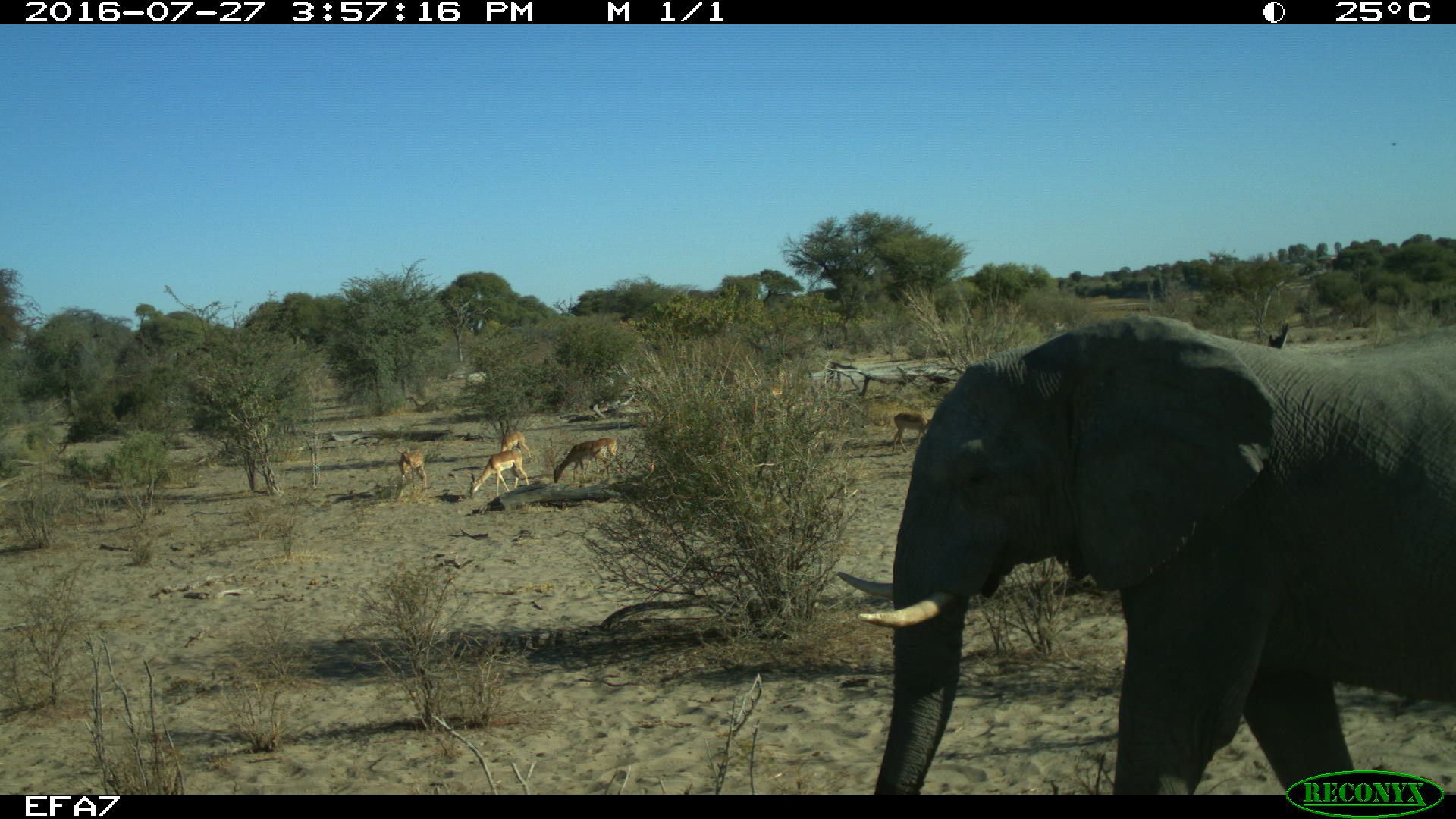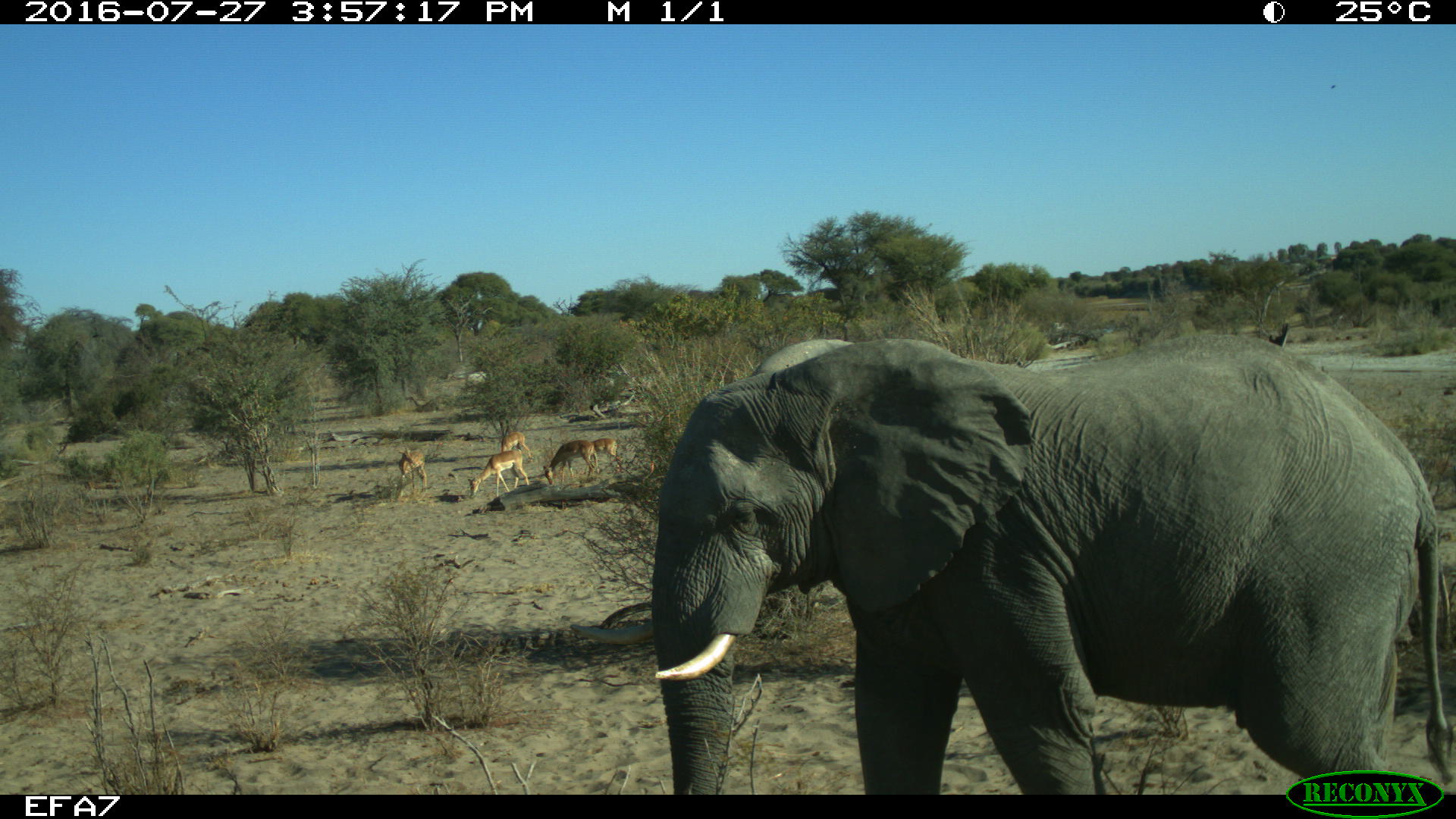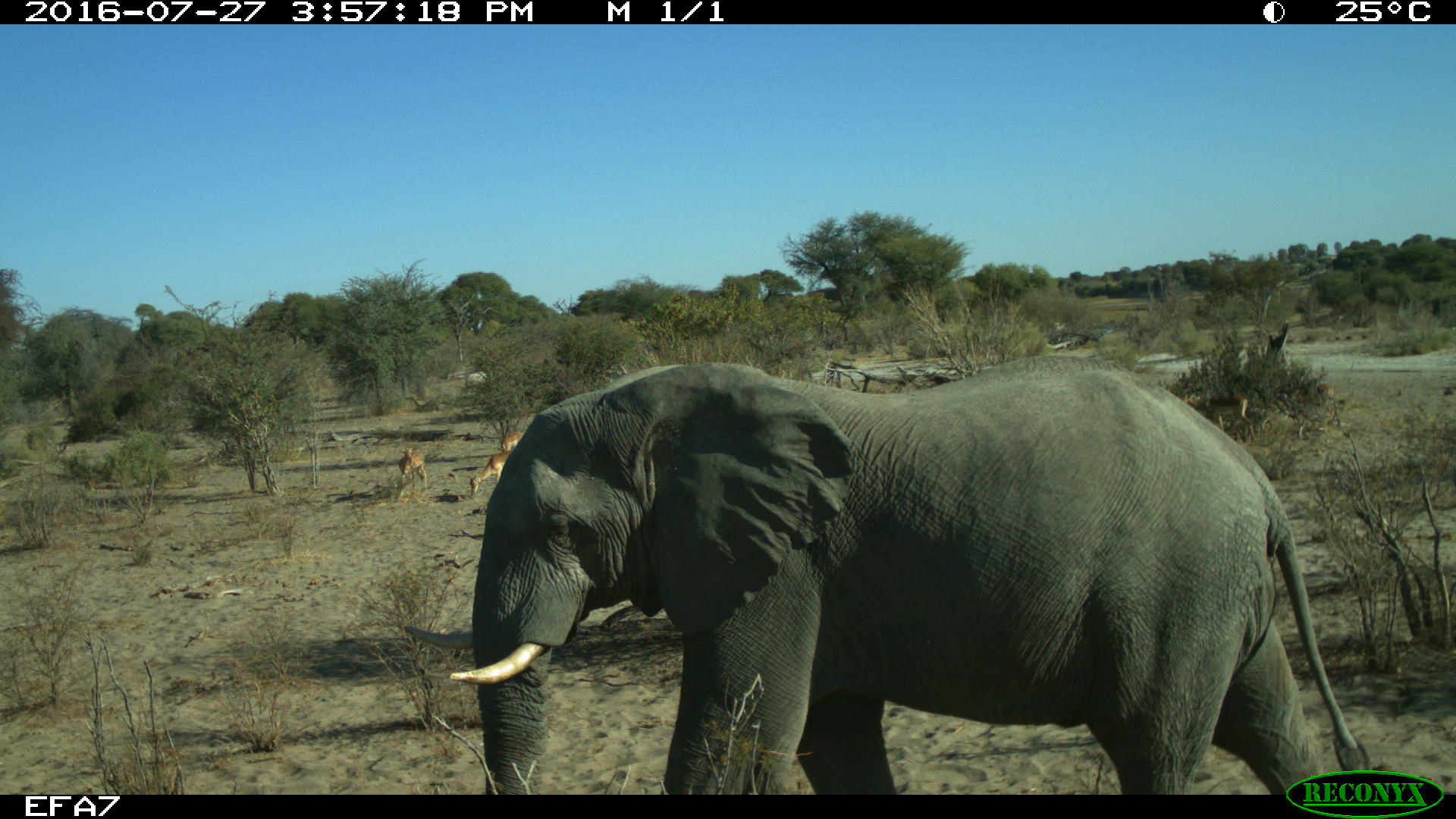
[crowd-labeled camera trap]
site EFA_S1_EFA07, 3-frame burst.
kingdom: Animalia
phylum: Chordata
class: Mammalia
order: Proboscidea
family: Elephantidae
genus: Loxodonta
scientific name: Loxodonta africana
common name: african bush elephant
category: elephant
Elephant (african bush elephant) (Loxodonta africana), count 1. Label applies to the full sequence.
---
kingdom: Animalia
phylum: Chordata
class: Mammalia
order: Artiodactyla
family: Bovidae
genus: Aepyceros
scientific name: Aepyceros melampus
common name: impala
Impala (Aepyceros melampus), count 7. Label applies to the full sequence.